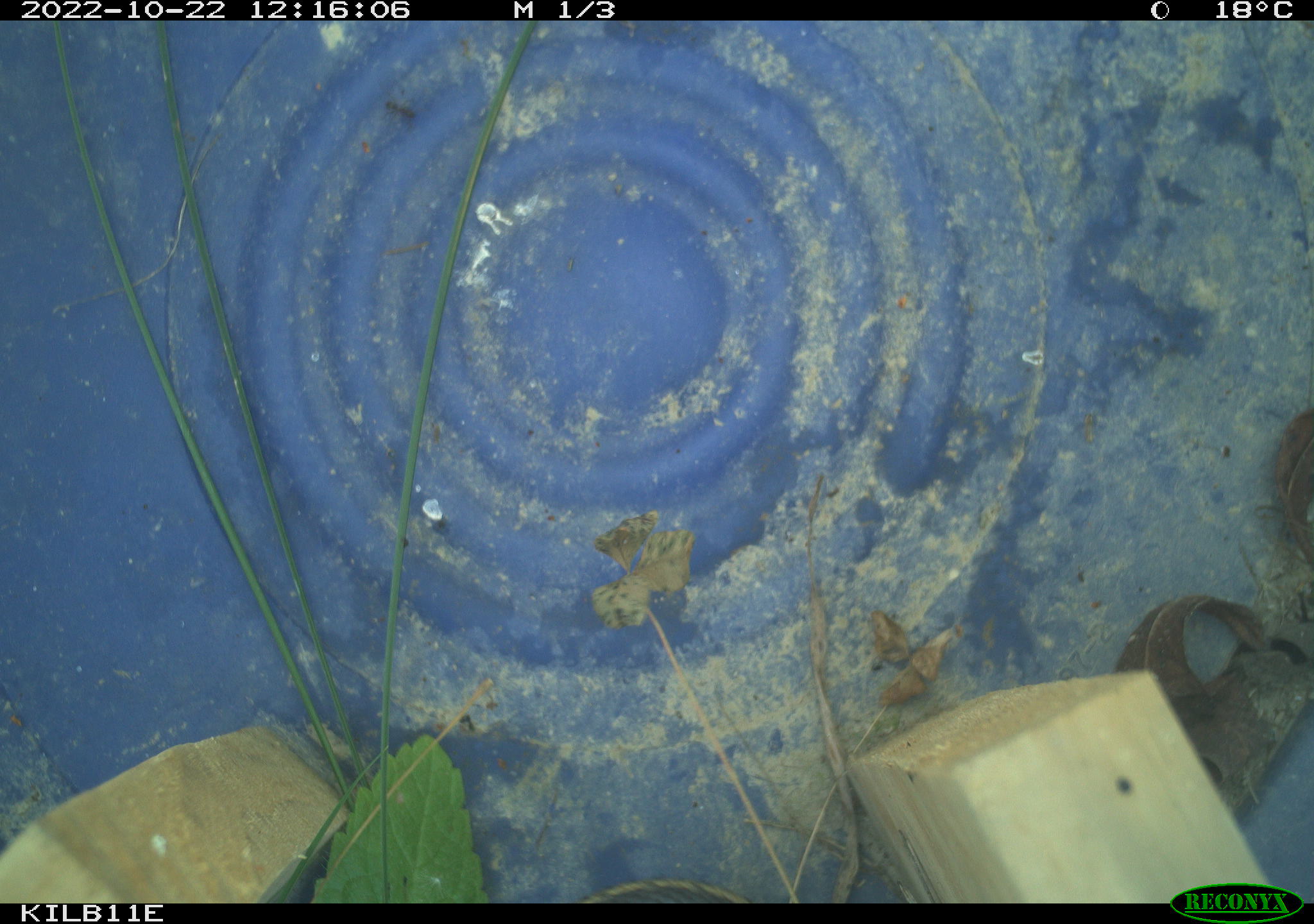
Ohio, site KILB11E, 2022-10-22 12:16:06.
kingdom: Animalia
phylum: Chordata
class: Reptilia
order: Squamata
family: Colubridae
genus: Thamnophis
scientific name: Thamnophis sirtalis sirtalis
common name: eastern gartersnake